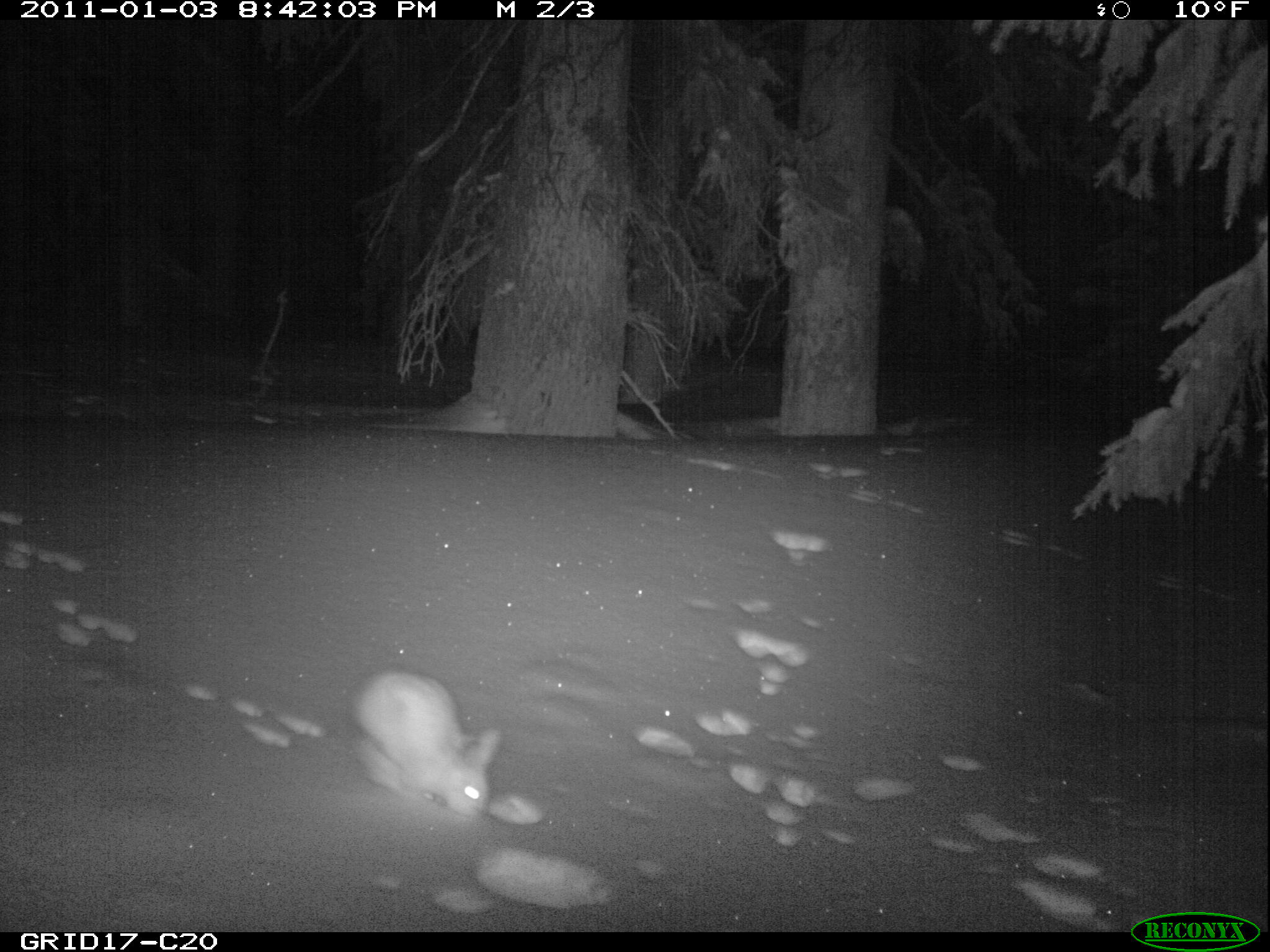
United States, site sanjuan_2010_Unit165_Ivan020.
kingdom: Animalia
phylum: Chordata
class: Mammalia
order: Lagomorpha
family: Leporidae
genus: Lepus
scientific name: Lepus americanus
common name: snowshoe hare